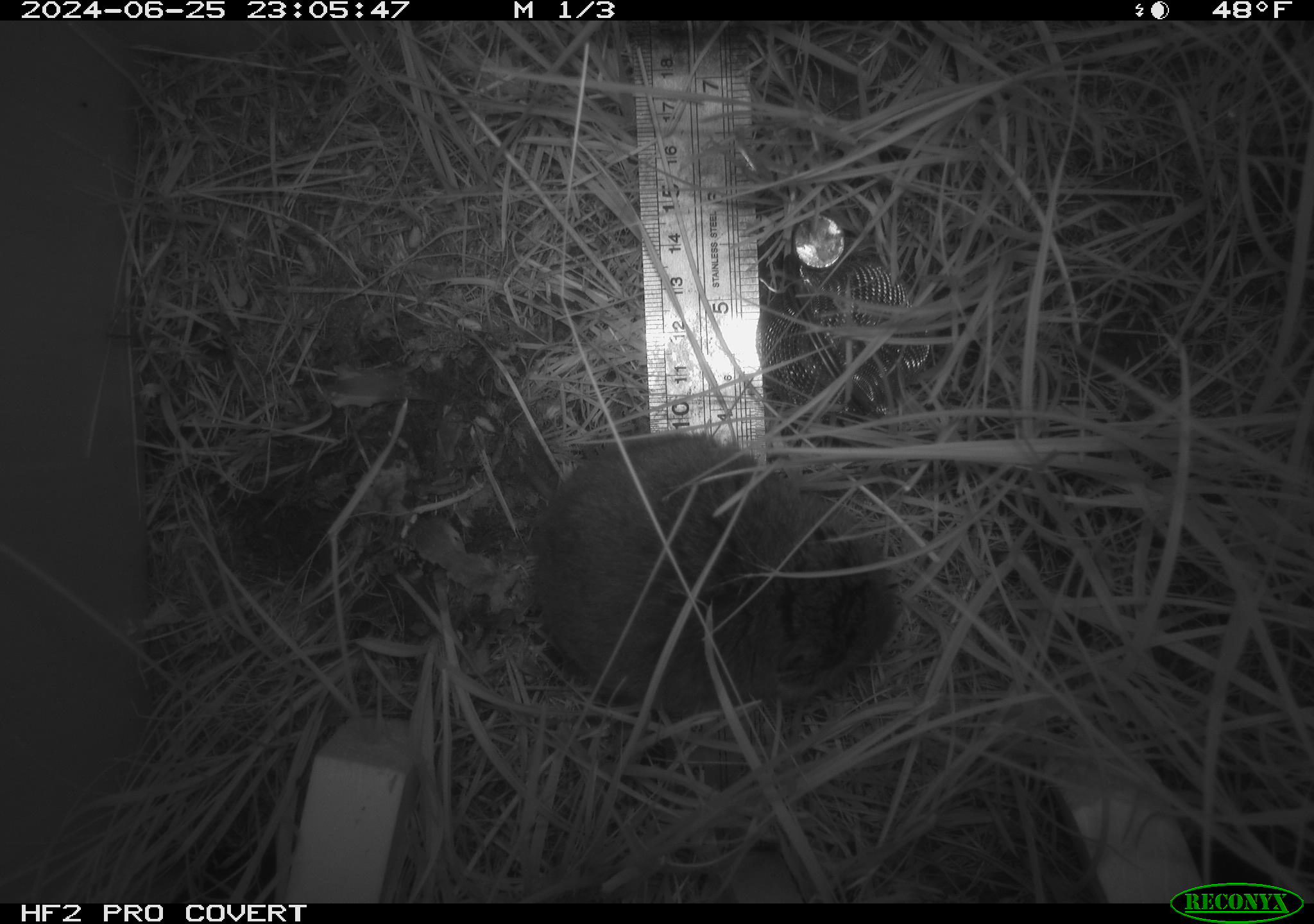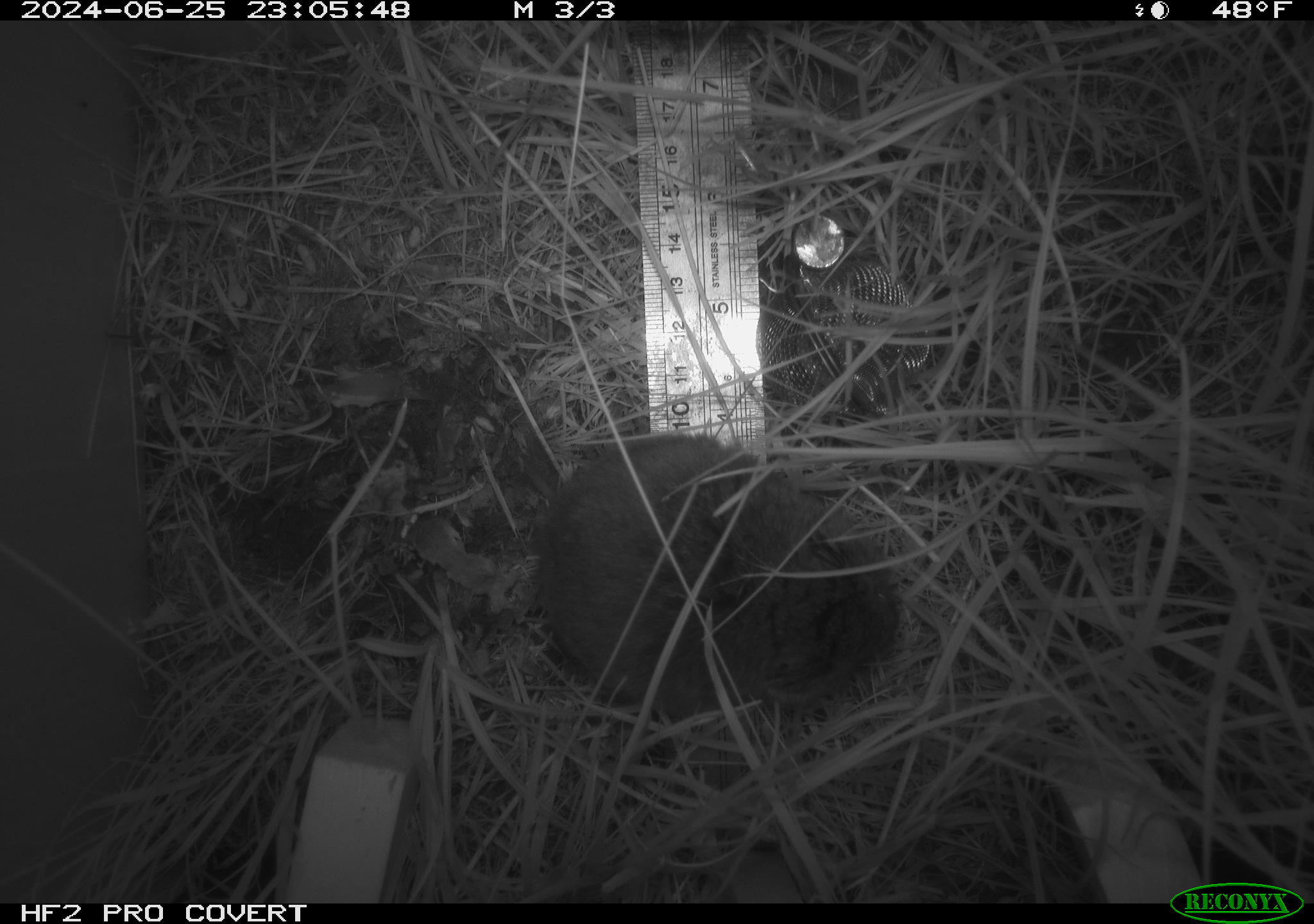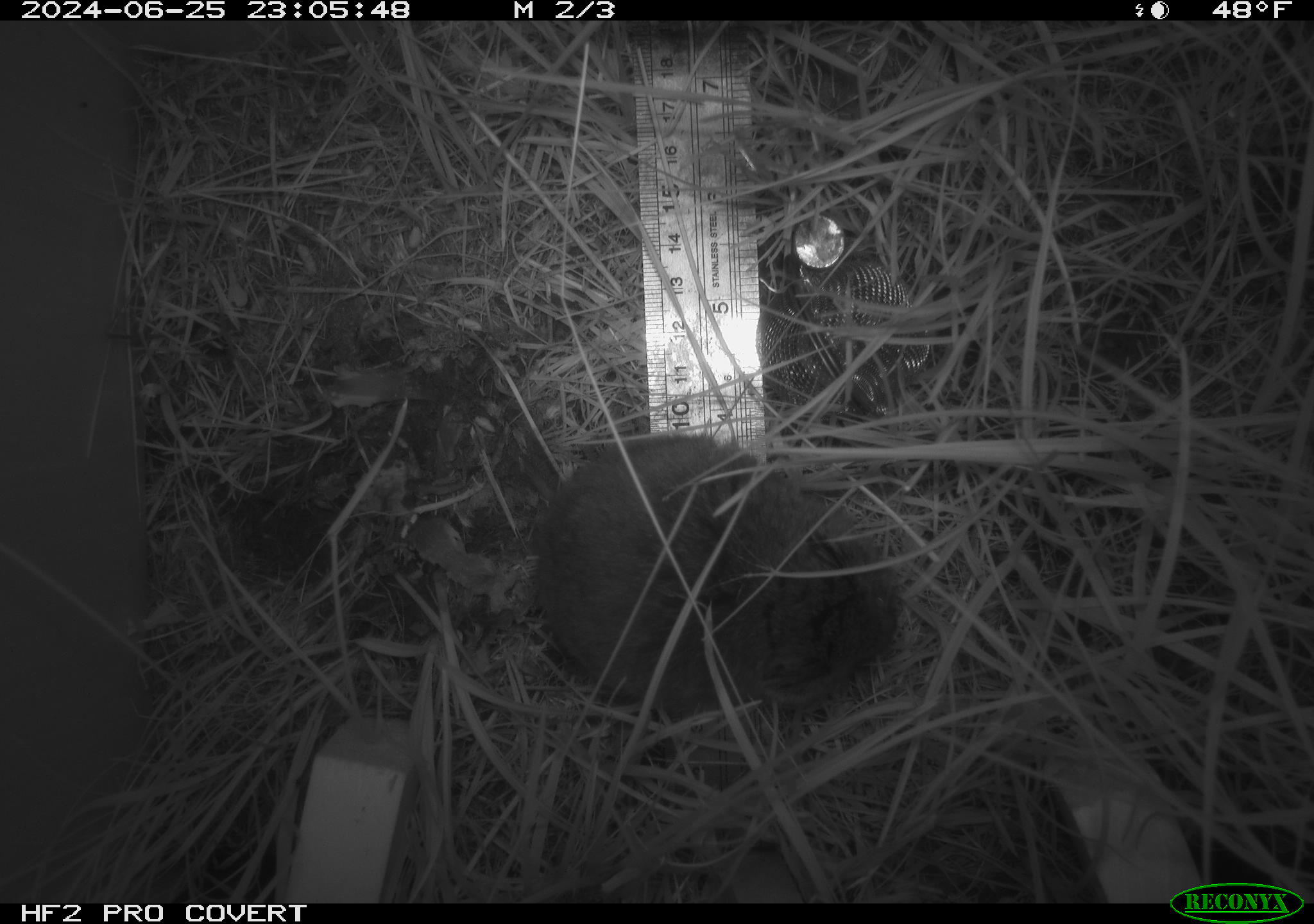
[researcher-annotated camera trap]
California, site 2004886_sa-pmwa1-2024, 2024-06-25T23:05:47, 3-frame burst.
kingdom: Animalia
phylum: Chordata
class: Mammalia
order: Rodentia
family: Cricetidae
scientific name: Arvicolinae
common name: voles, lemmings, and muskrats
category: arvicolinae subfamily